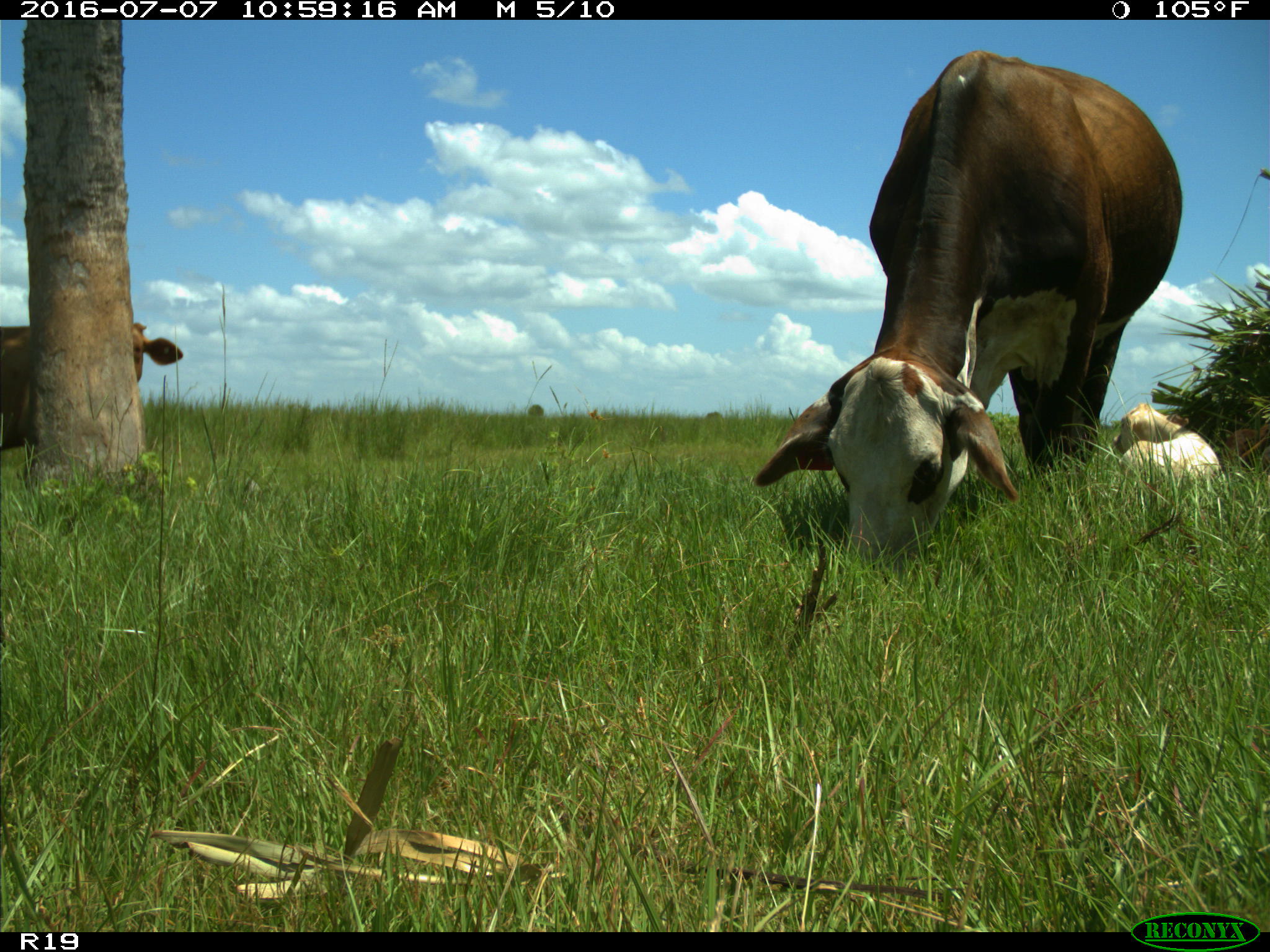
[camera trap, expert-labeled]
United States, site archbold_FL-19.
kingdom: Animalia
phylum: Chordata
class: Mammalia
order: Artiodactyla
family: Bovidae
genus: Bos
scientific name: Bos taurus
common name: domestic cow